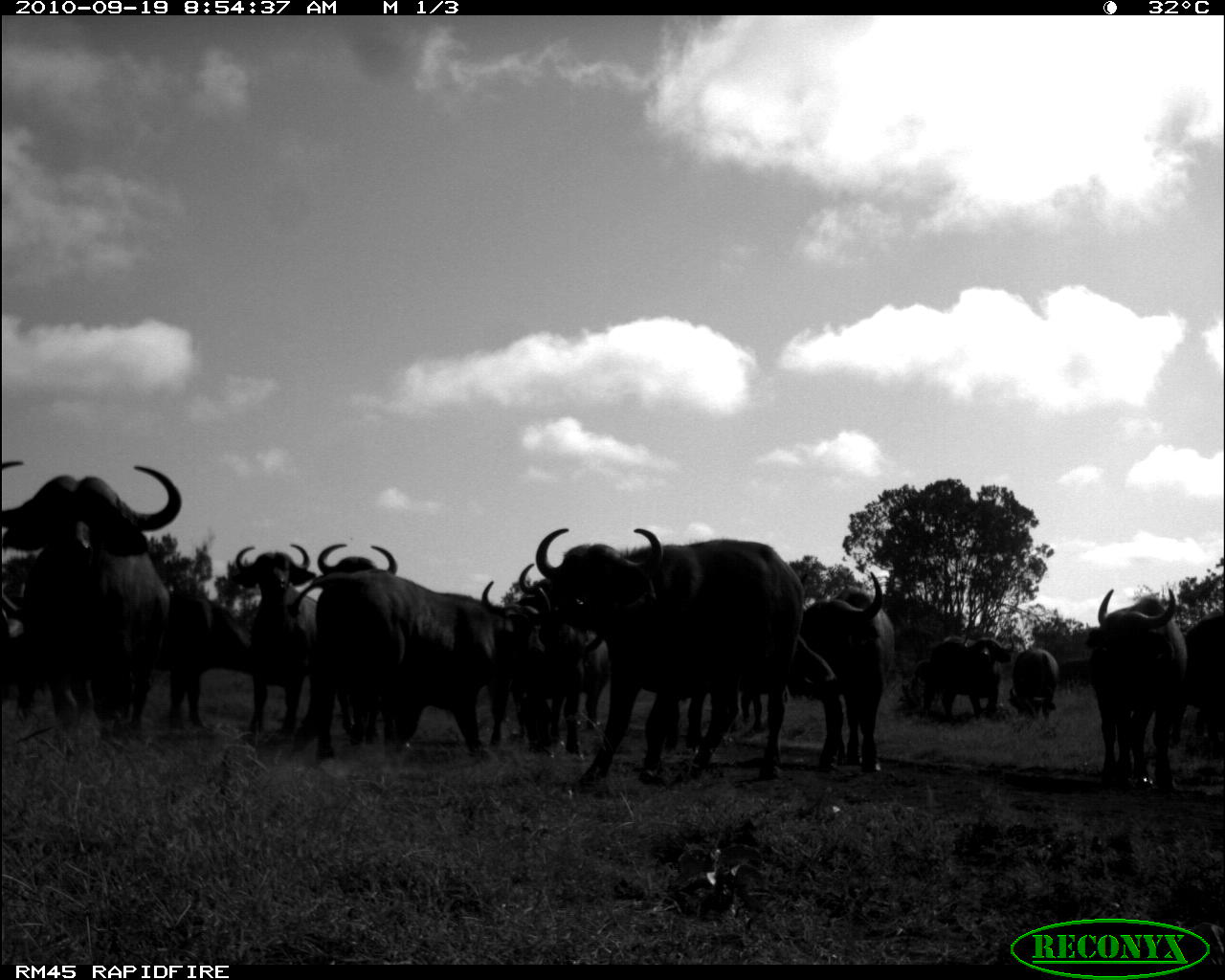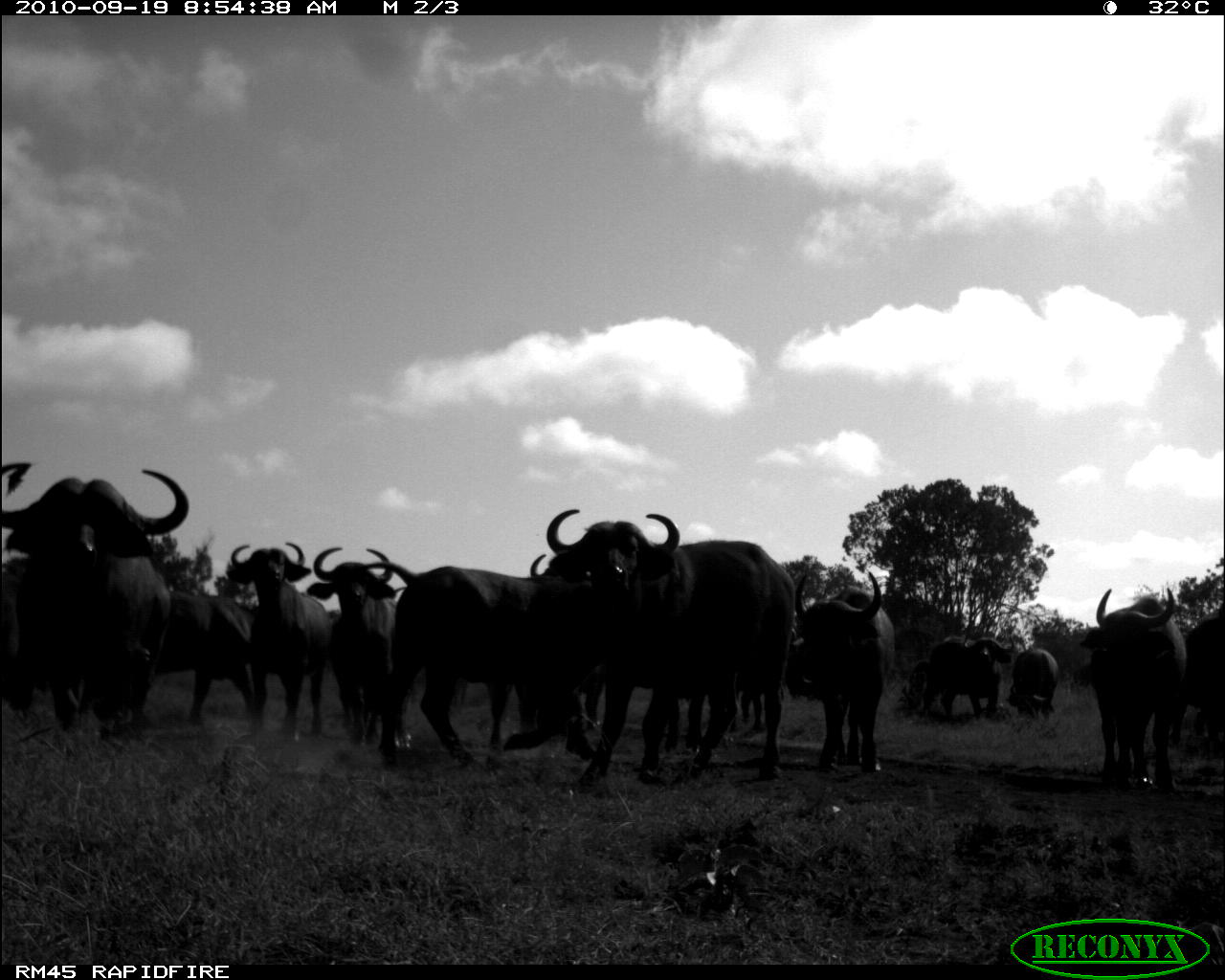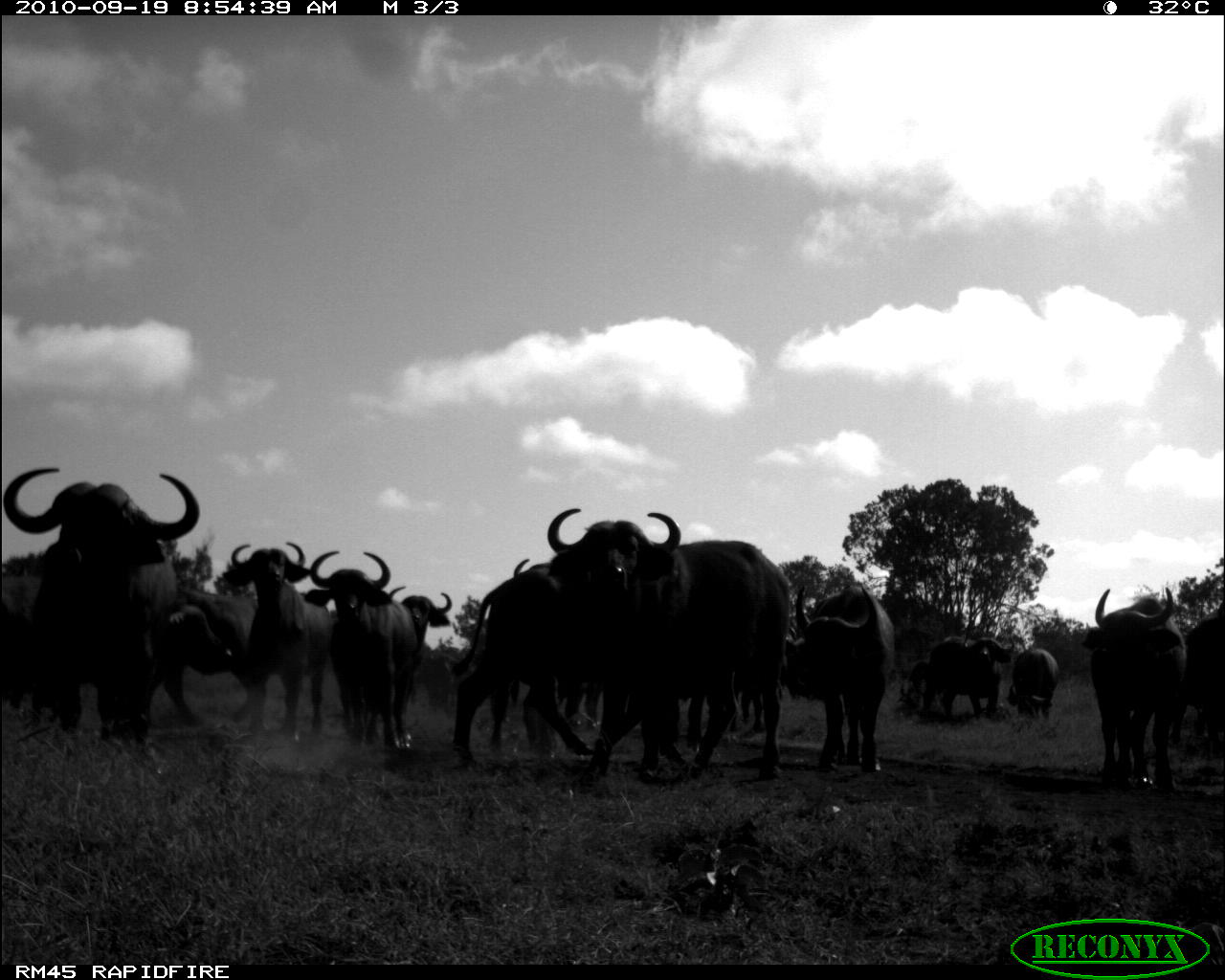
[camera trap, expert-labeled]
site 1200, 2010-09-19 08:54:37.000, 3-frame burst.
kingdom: Animalia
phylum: Chordata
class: Mammalia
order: Artiodactyla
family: Bovidae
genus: Syncerus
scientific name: Syncerus caffer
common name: african buffalo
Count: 12.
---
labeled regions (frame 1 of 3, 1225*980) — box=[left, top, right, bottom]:
syncerus caffer: box=[539, 525, 807, 797]; box=[1, 461, 182, 746]; box=[291, 569, 548, 759]; box=[130, 589, 286, 724]; box=[1085, 587, 1186, 791]; box=[793, 570, 892, 776]; box=[235, 542, 323, 741]; box=[306, 543, 397, 735]; box=[519, 563, 608, 740]; box=[480, 580, 562, 746]; box=[922, 635, 1011, 723]; box=[1181, 602, 1225, 737]; box=[668, 688, 767, 746]; box=[1, 579, 38, 704]; box=[1009, 645, 1057, 720]; box=[1057, 657, 1088, 682]